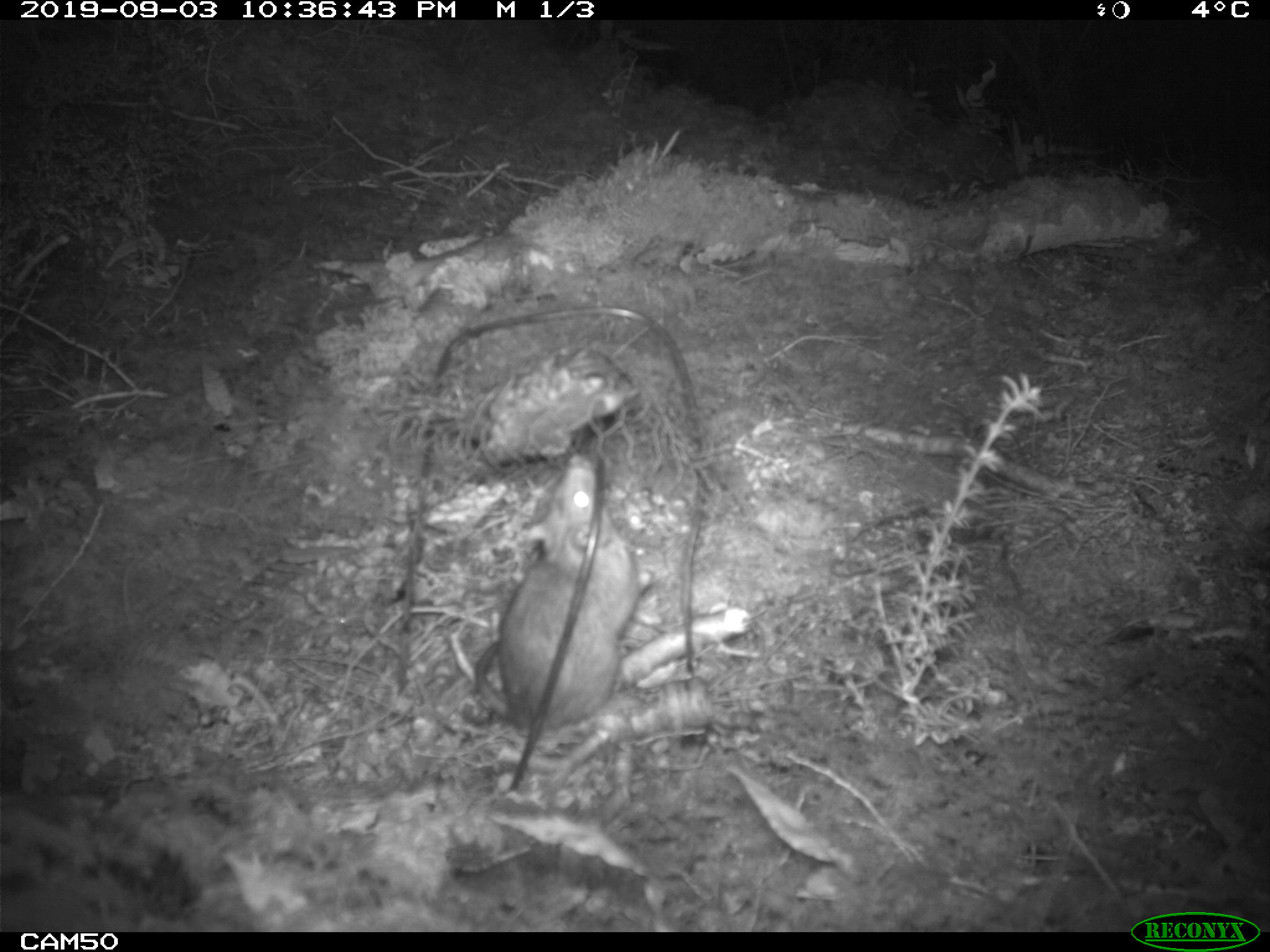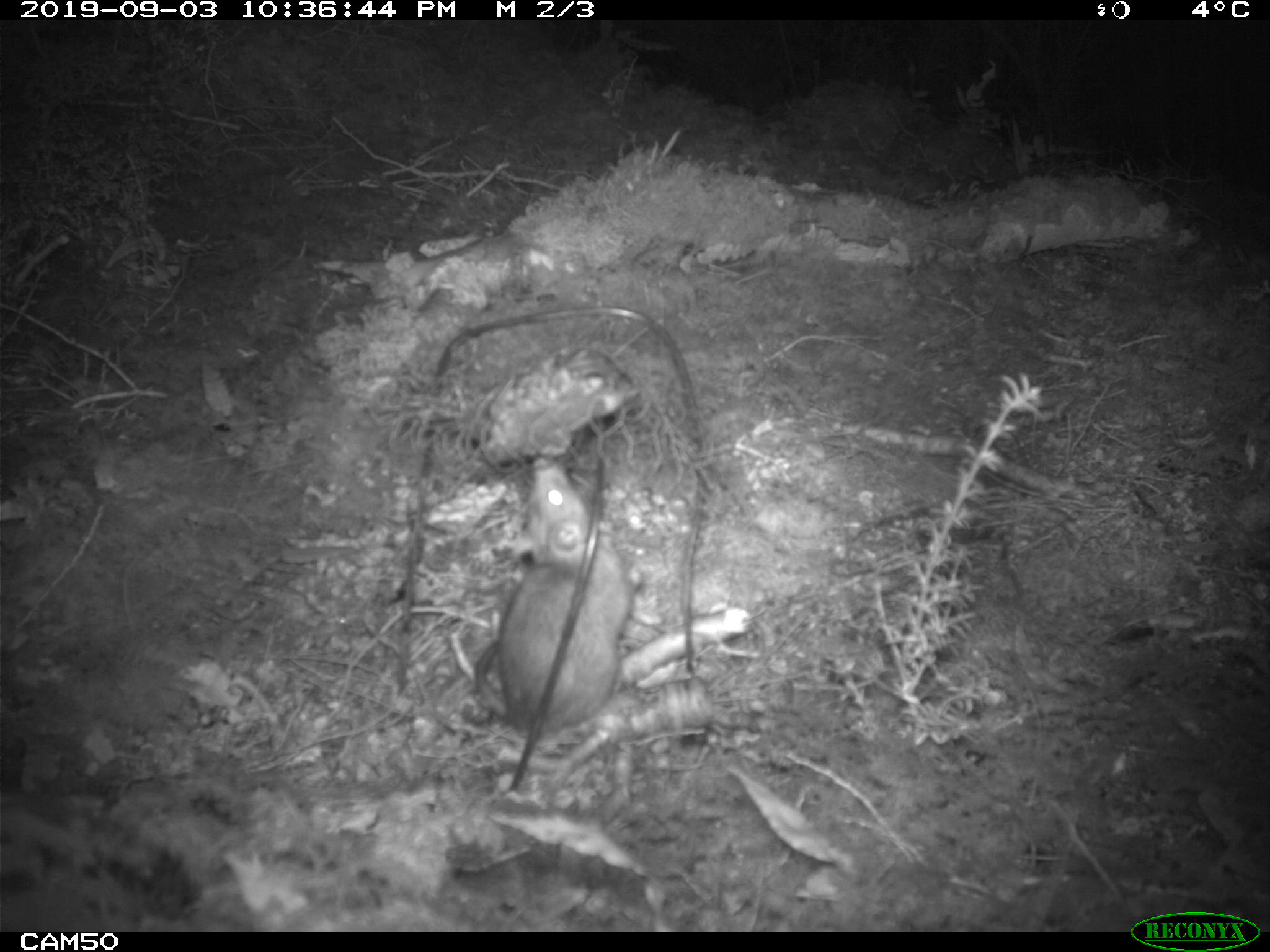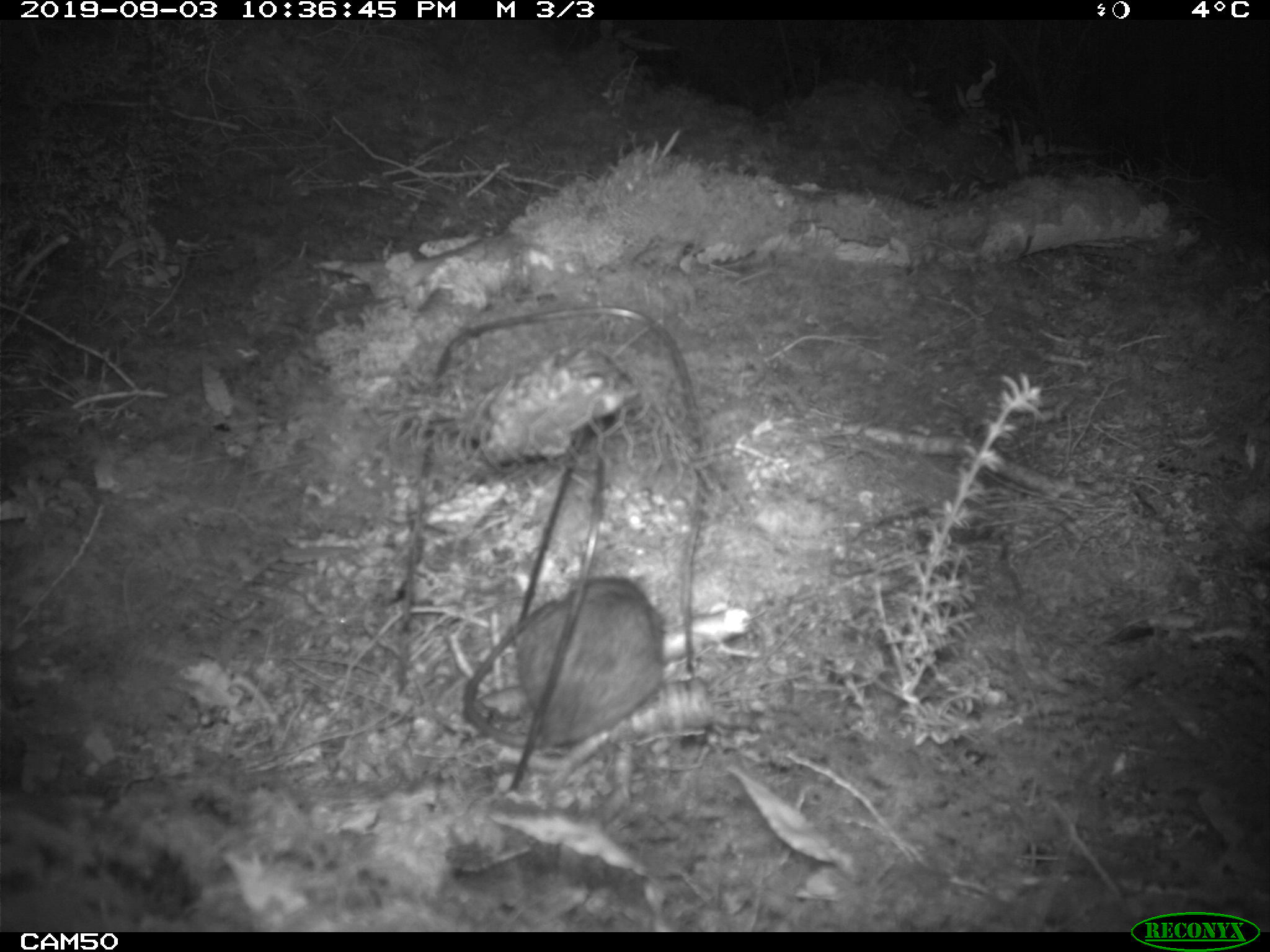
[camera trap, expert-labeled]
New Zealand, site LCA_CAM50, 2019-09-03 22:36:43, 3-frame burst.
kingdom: Animalia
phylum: Chordata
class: Mammalia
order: Rodentia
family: Muridae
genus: Rattus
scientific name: Rattus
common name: rat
Rat (Rattus).